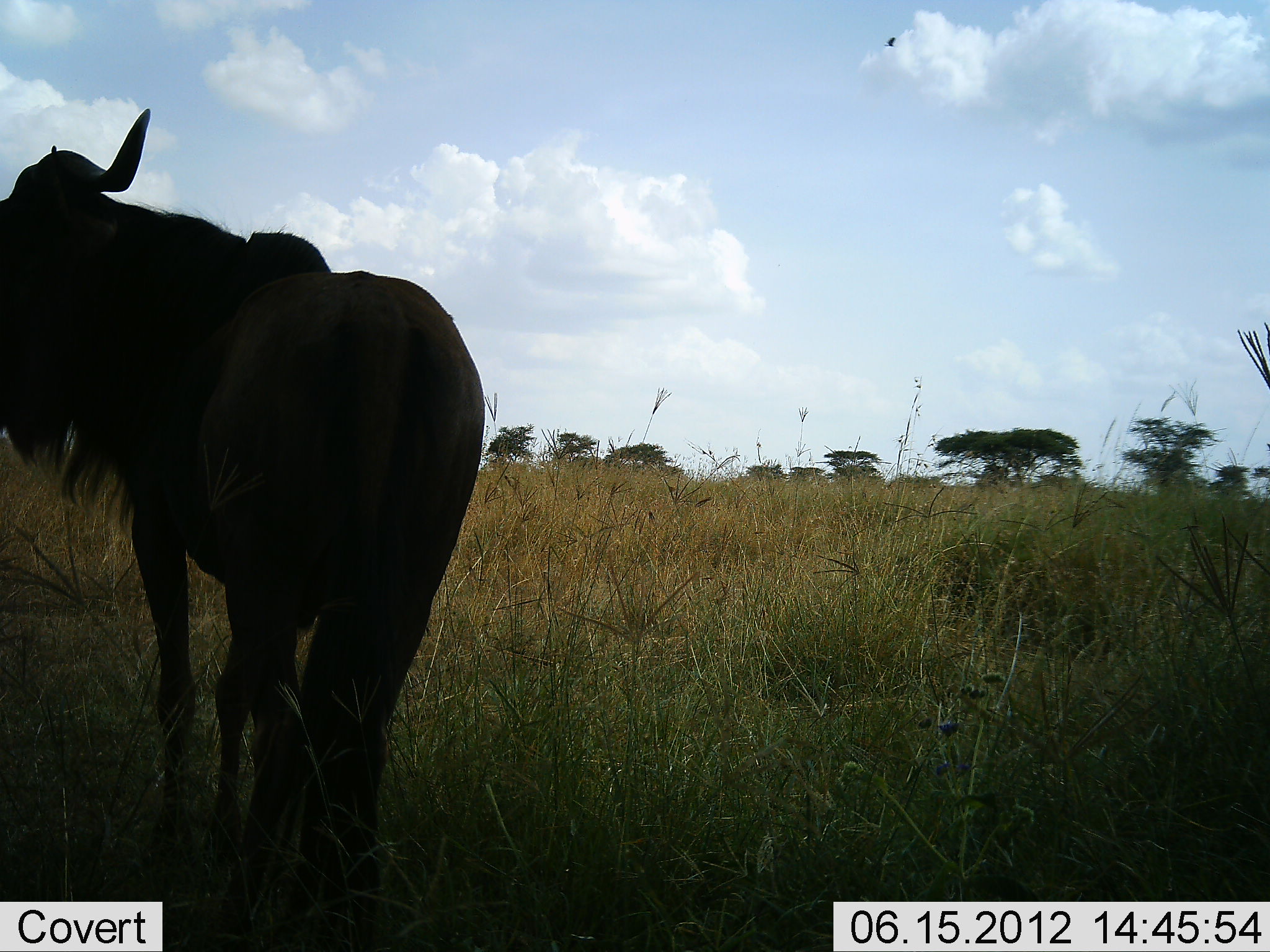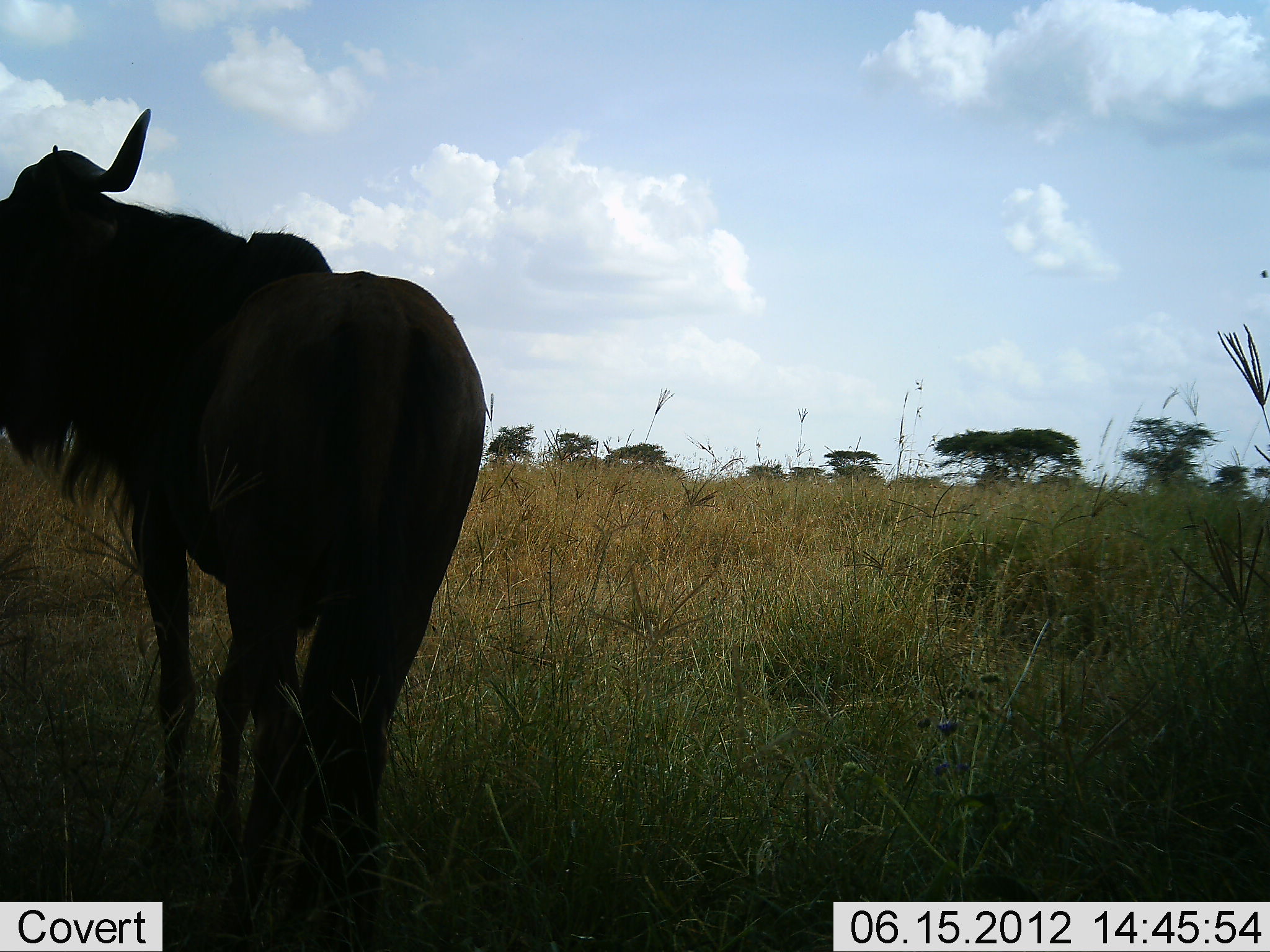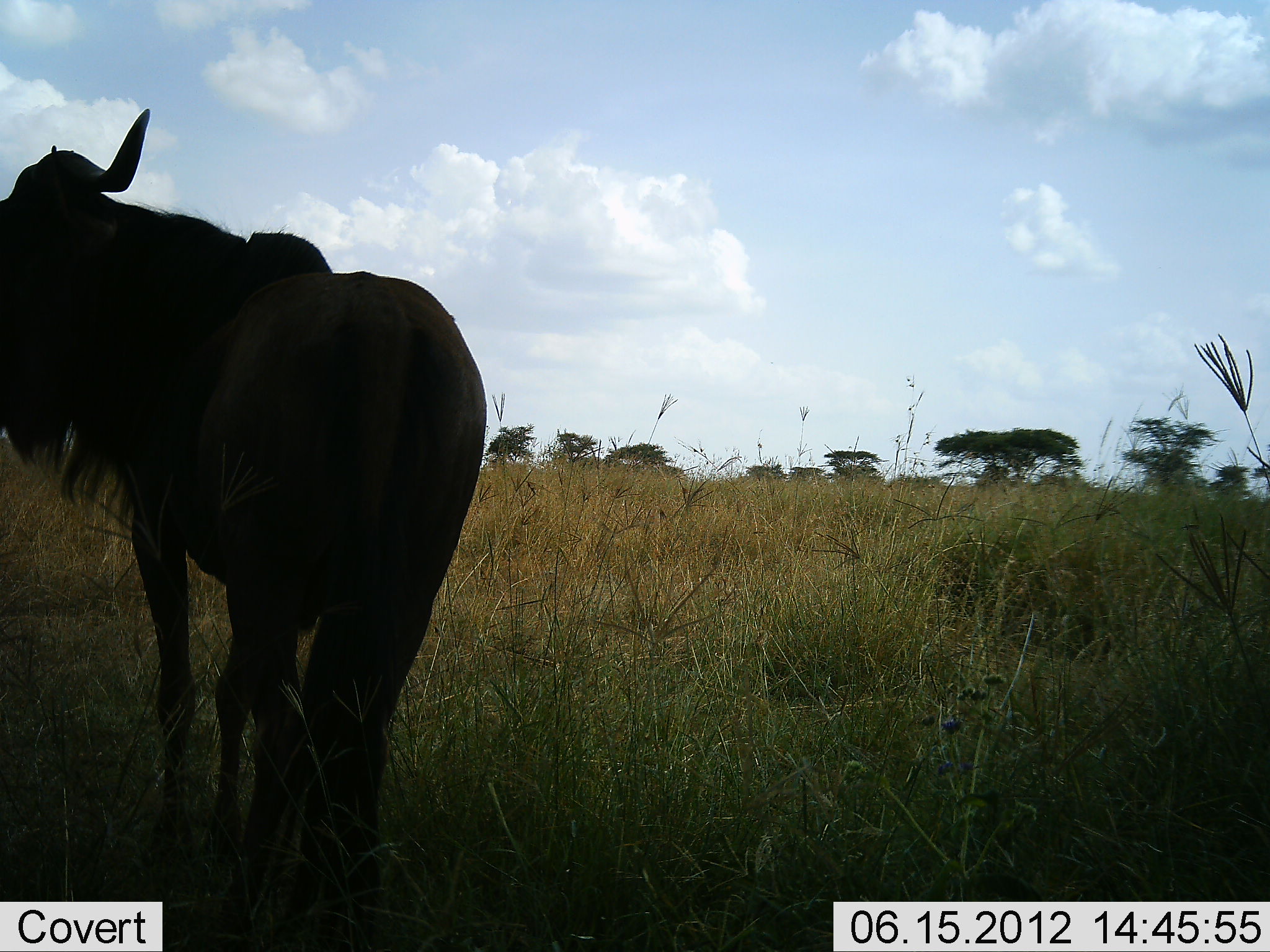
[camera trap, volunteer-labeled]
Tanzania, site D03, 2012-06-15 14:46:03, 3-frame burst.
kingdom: Animalia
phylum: Chordata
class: Mammalia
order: Artiodactyla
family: Bovidae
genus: Connochaetes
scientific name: Connochaetes taurinus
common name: blue wildebeest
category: wildebeest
Wildebeest (blue wildebeest) (Connochaetes taurinus), count 1. Behavior (volunteer vote fractions): standing 100%, resting 0%, moving 0%, interacting 0%. Young present (vote fraction): 0%. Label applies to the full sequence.